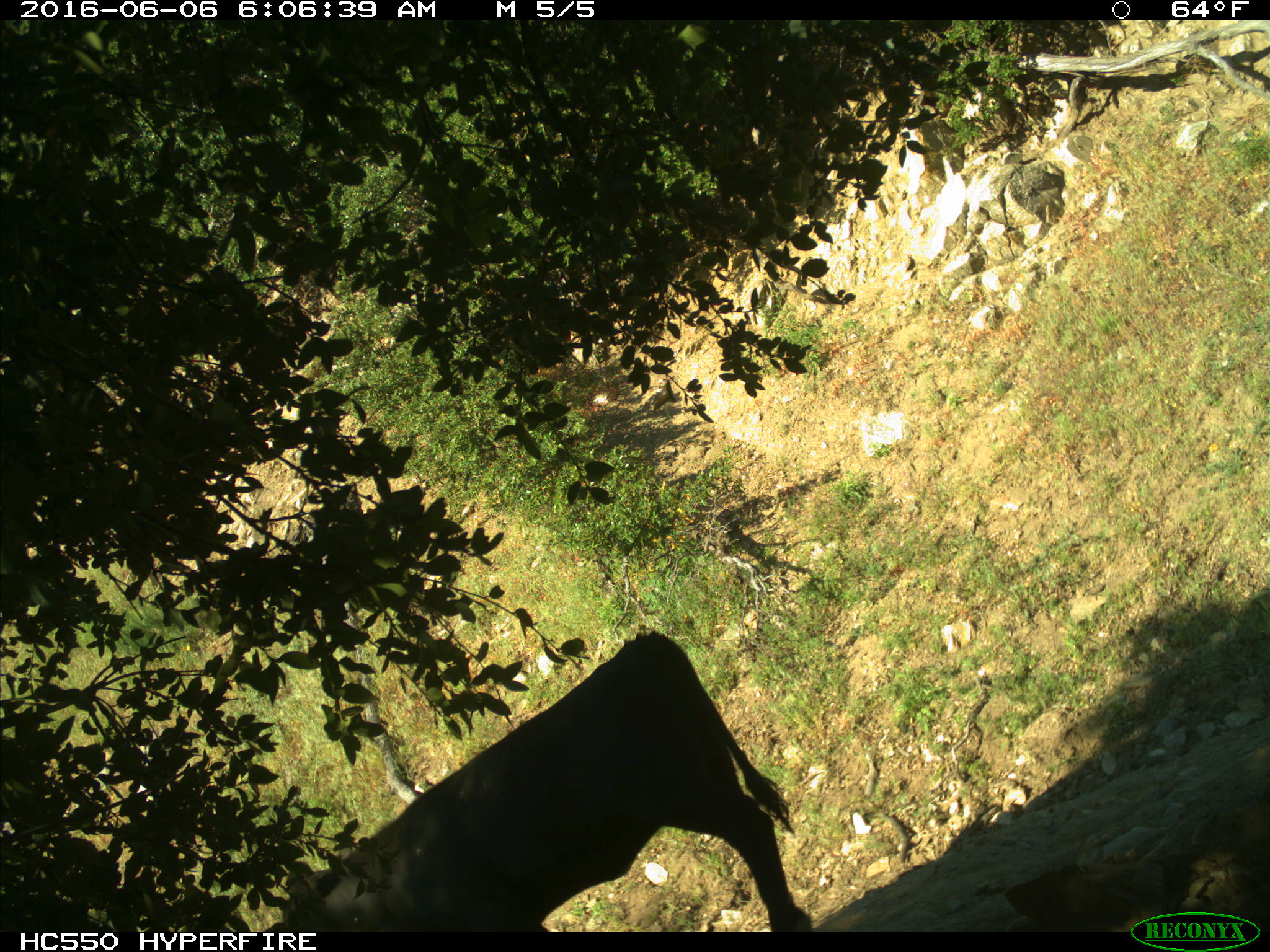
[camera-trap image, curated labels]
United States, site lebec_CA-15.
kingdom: Animalia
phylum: Chordata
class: Mammalia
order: Artiodactyla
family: Bovidae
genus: Bos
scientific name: Bos taurus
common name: domestic cow